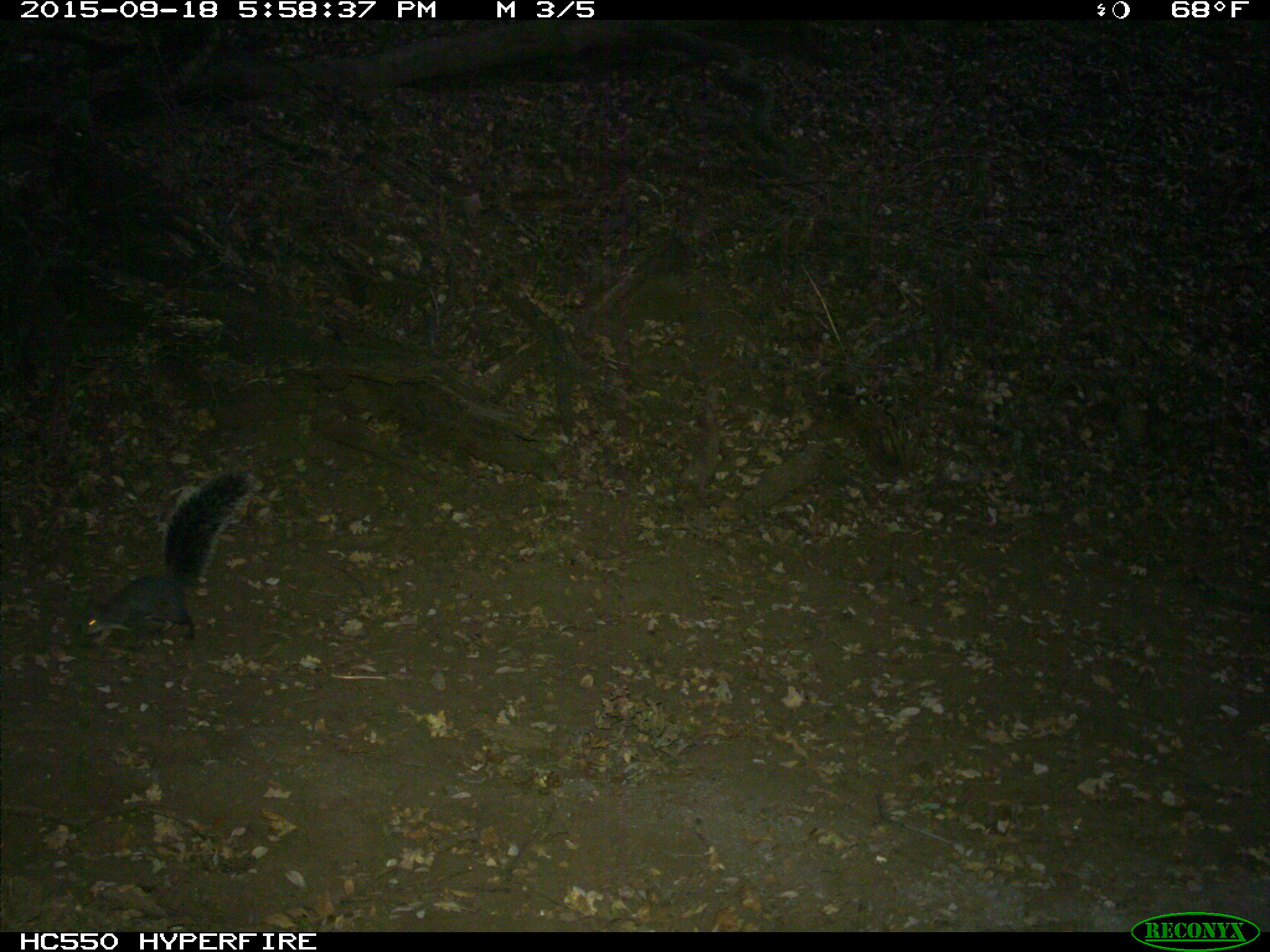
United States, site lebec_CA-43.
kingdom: Animalia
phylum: Chordata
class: Mammalia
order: Rodentia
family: Sciuridae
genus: Sciurus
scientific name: Sciurus carolinensis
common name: eastern gray squirrel